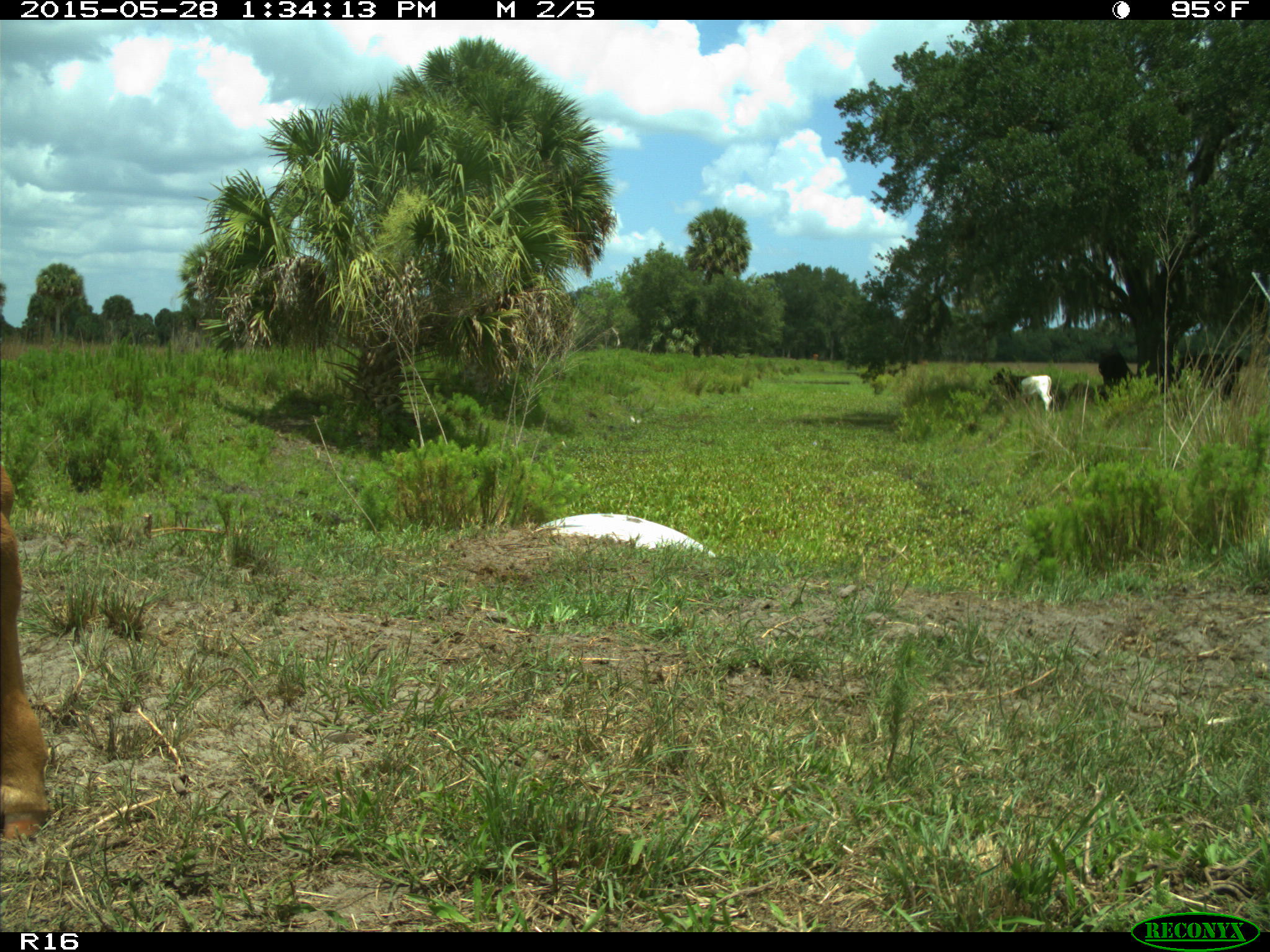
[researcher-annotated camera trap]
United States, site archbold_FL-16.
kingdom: Animalia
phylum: Chordata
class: Mammalia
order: Artiodactyla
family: Bovidae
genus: Bos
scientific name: Bos taurus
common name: domestic cow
Bos taurus (domestic cow).